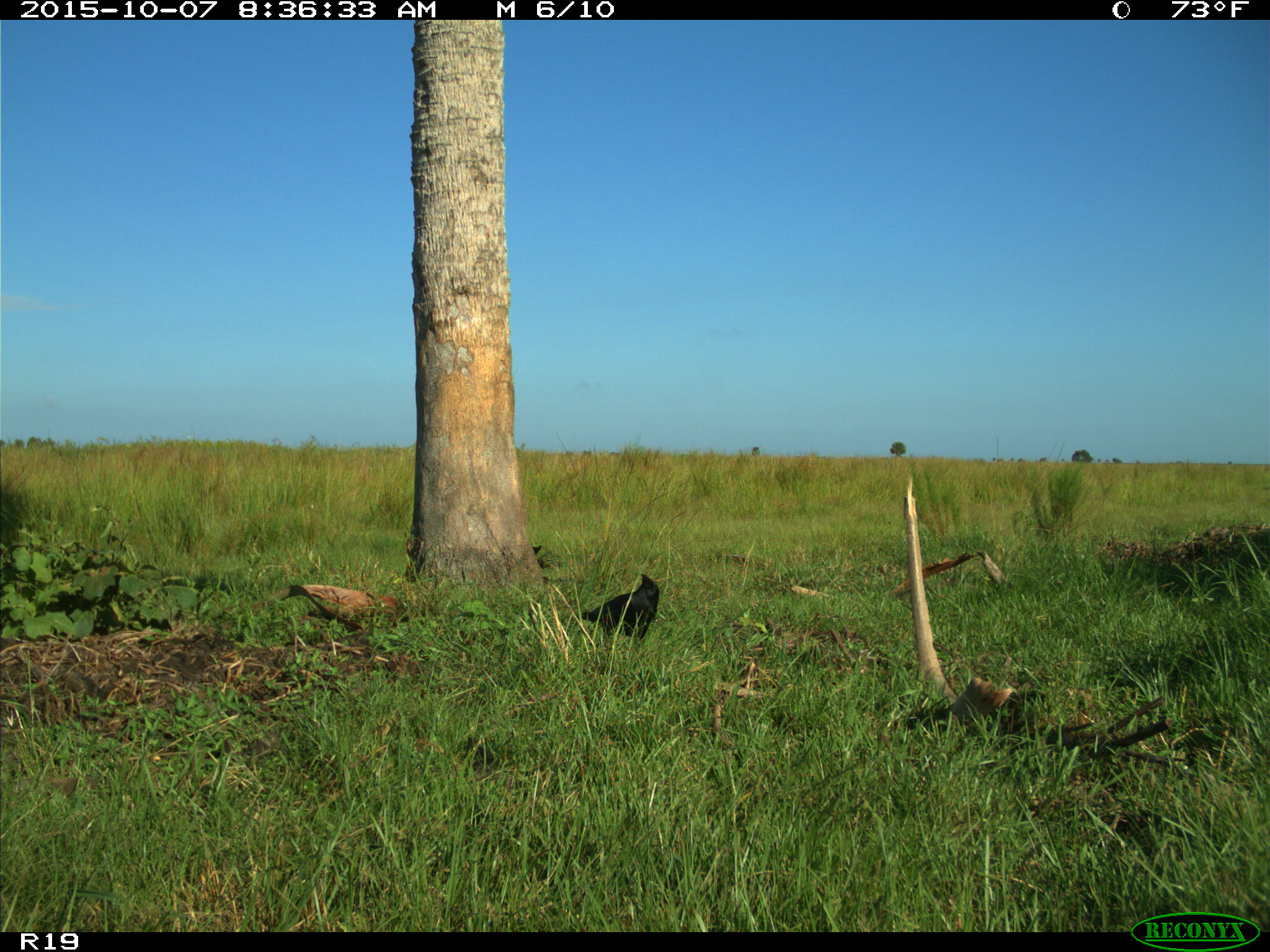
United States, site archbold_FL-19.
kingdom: Animalia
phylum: Chordata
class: Aves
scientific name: Aves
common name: birds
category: unidentified bird